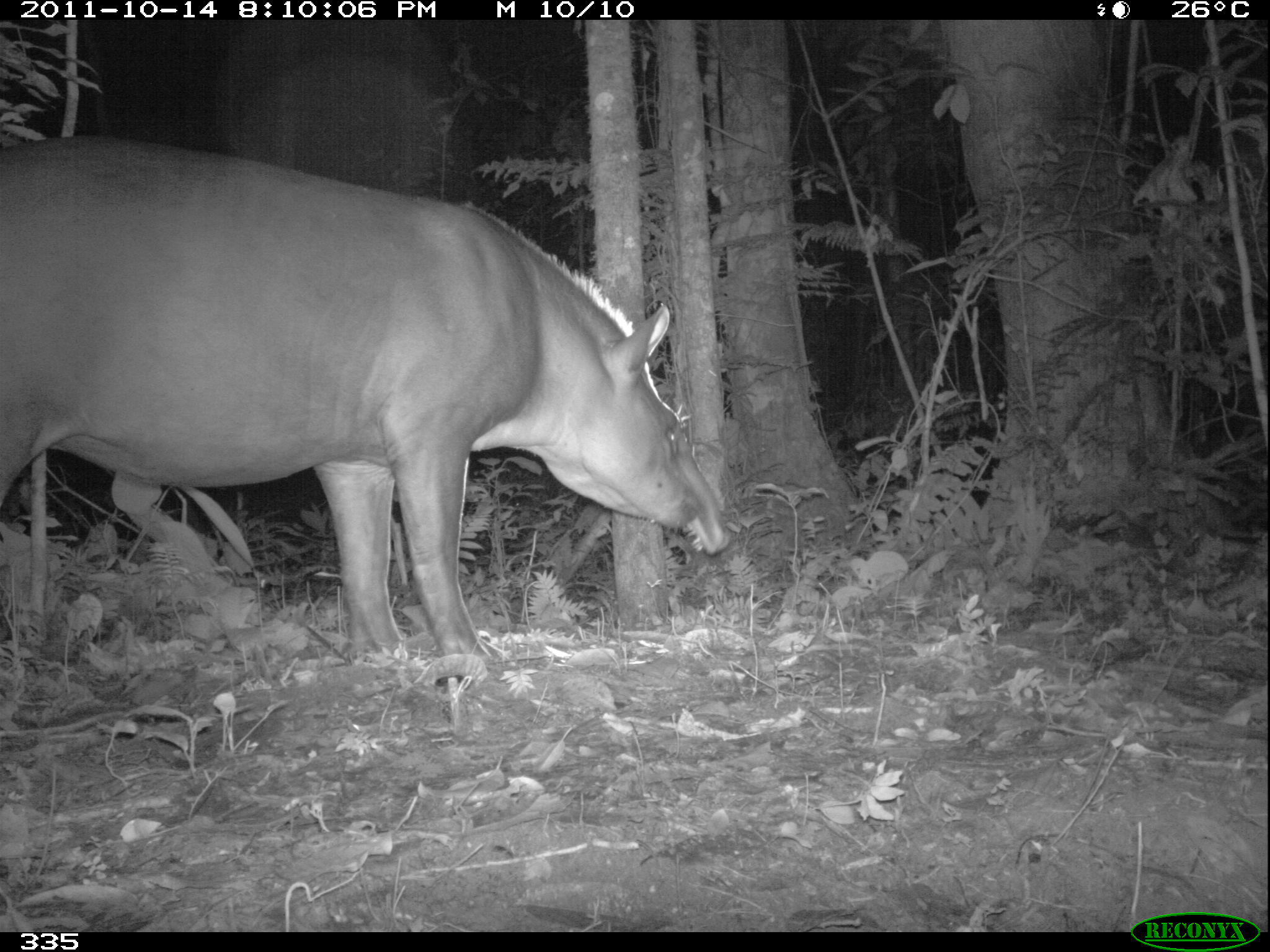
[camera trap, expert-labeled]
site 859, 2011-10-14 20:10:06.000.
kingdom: Animalia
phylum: Chordata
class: Mammalia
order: Perissodactyla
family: Tapiridae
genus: Tapirus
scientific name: Tapirus terrestris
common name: south american tapir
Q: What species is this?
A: Tapirus terrestris (south american tapir).